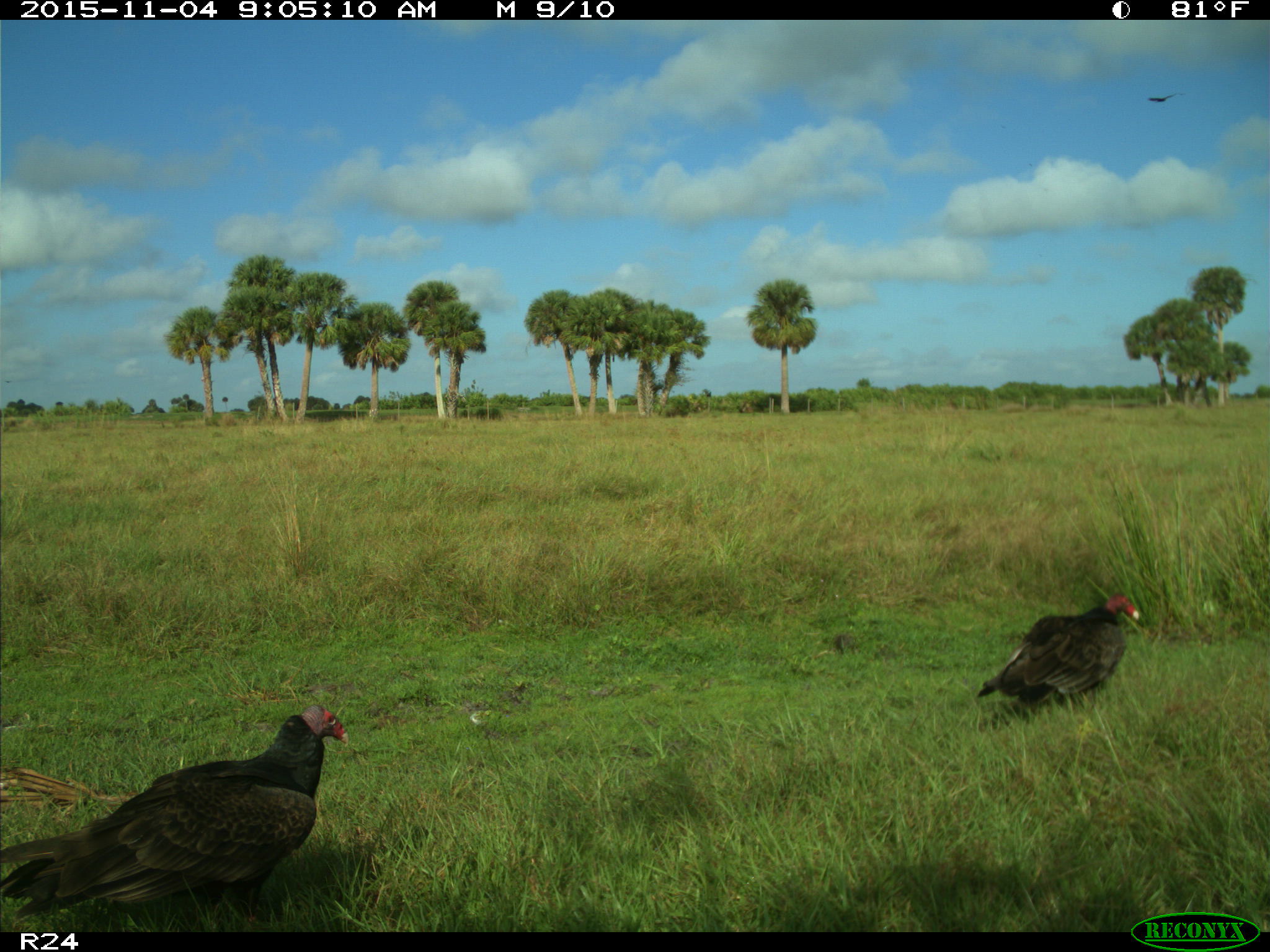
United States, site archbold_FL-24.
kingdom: Animalia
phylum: Chordata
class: Aves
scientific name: Aves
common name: birds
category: unidentified bird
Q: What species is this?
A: Unidentified bird (birds) (Aves).